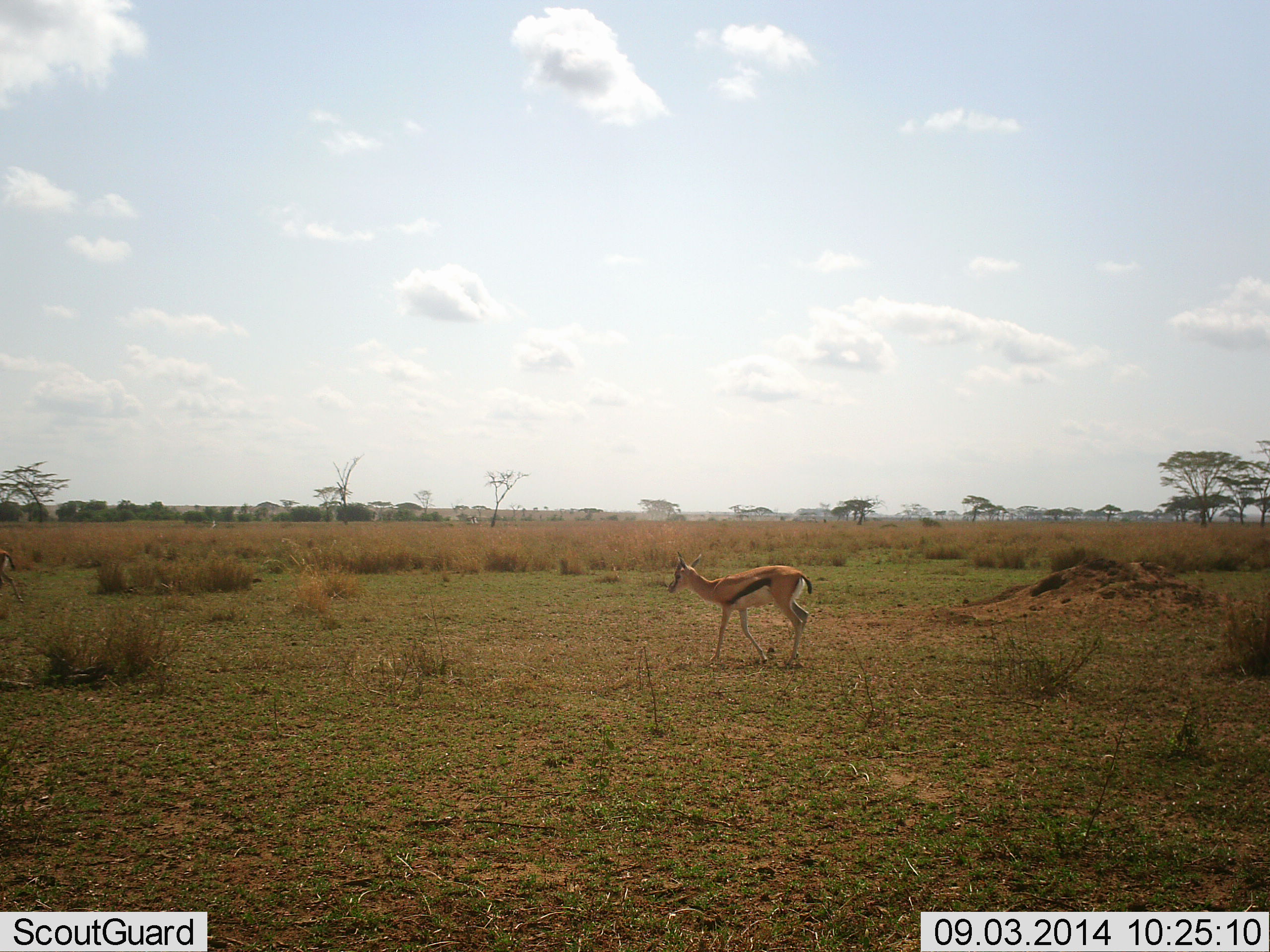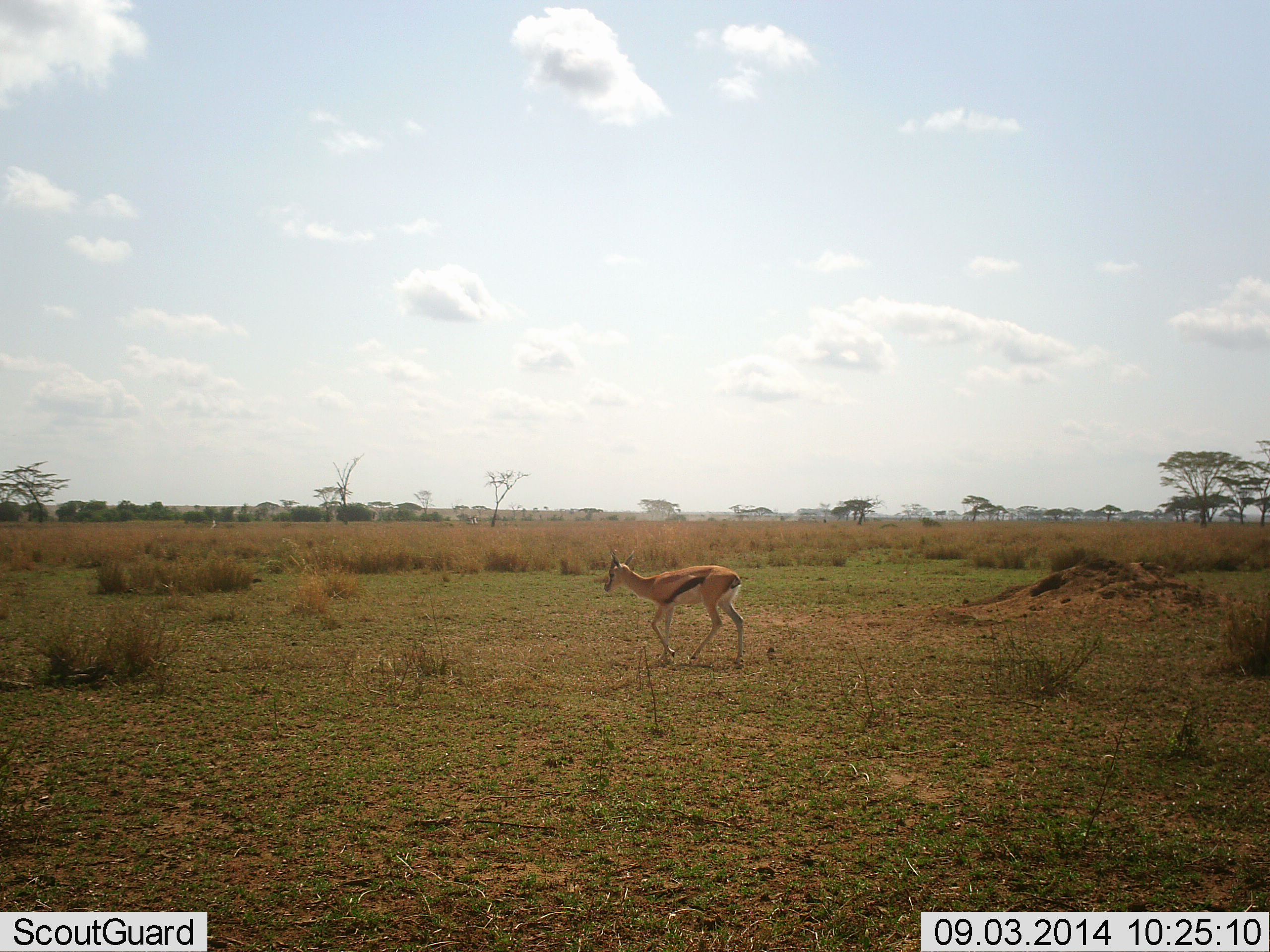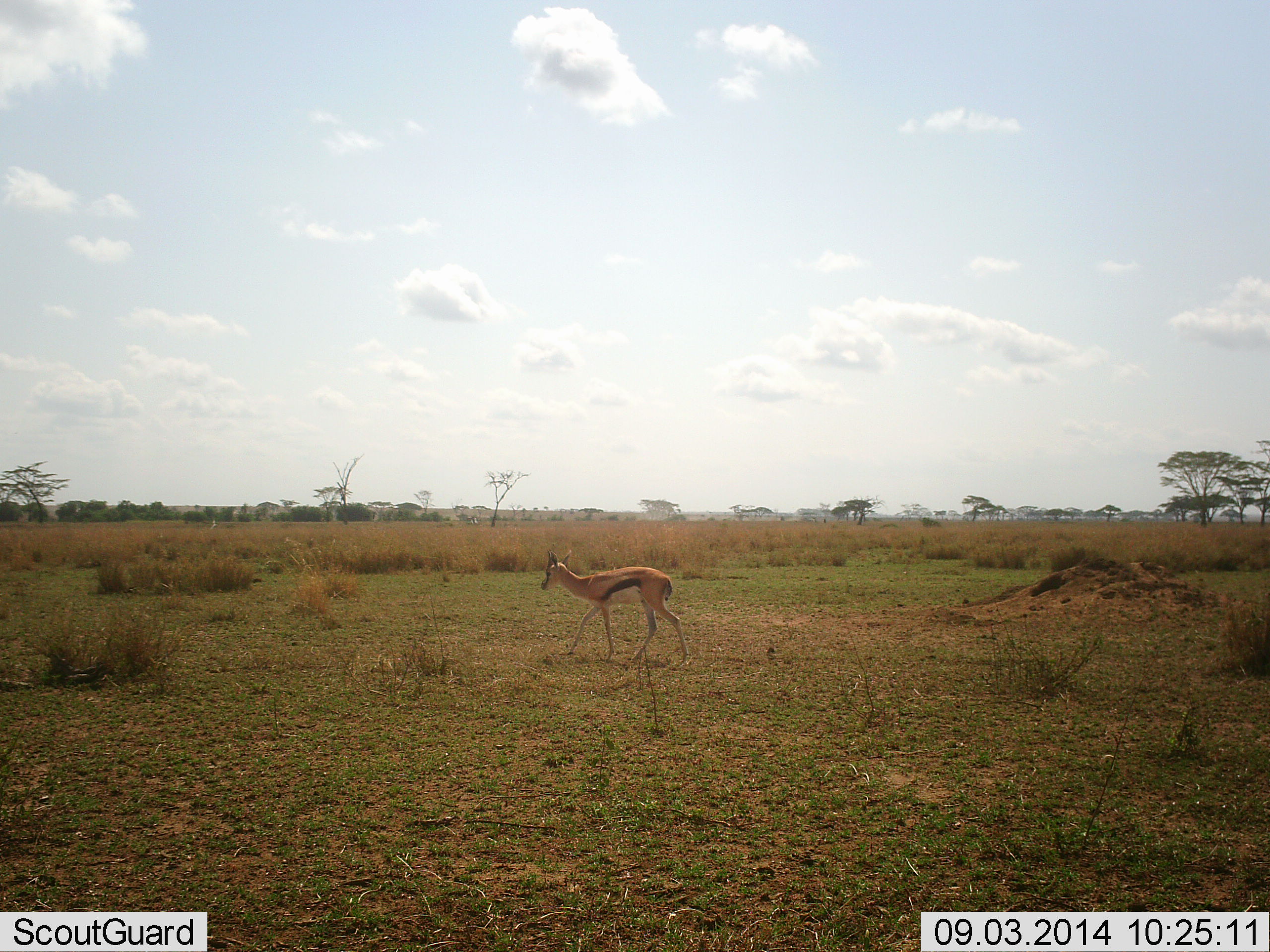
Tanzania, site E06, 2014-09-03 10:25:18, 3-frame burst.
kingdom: Animalia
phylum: Chordata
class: Mammalia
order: Artiodactyla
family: Bovidae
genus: Eudorcas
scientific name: Eudorcas thomsonii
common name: thomson's gazelle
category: gazellethomsons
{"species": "gazellethomsons (thomson's gazelle) (Eudorcas thomsonii)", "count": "1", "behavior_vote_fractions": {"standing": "0%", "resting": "0%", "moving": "100%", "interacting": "0%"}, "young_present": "0%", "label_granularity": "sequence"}